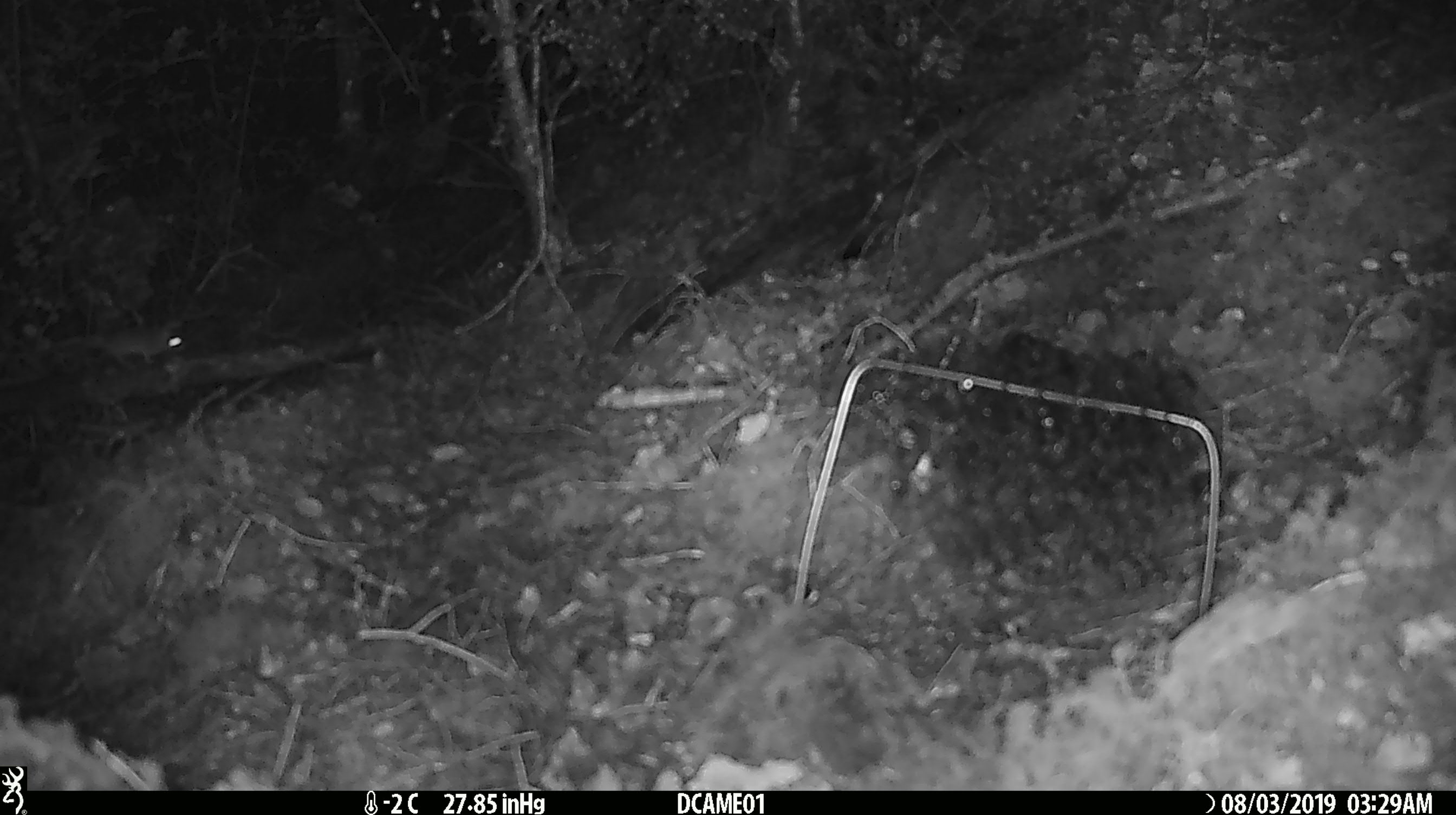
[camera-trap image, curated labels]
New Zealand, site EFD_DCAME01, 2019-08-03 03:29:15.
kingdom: Animalia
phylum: Chordata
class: Mammalia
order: Rodentia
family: Muridae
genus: Mus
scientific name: Mus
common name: mouse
Mouse (Mus).